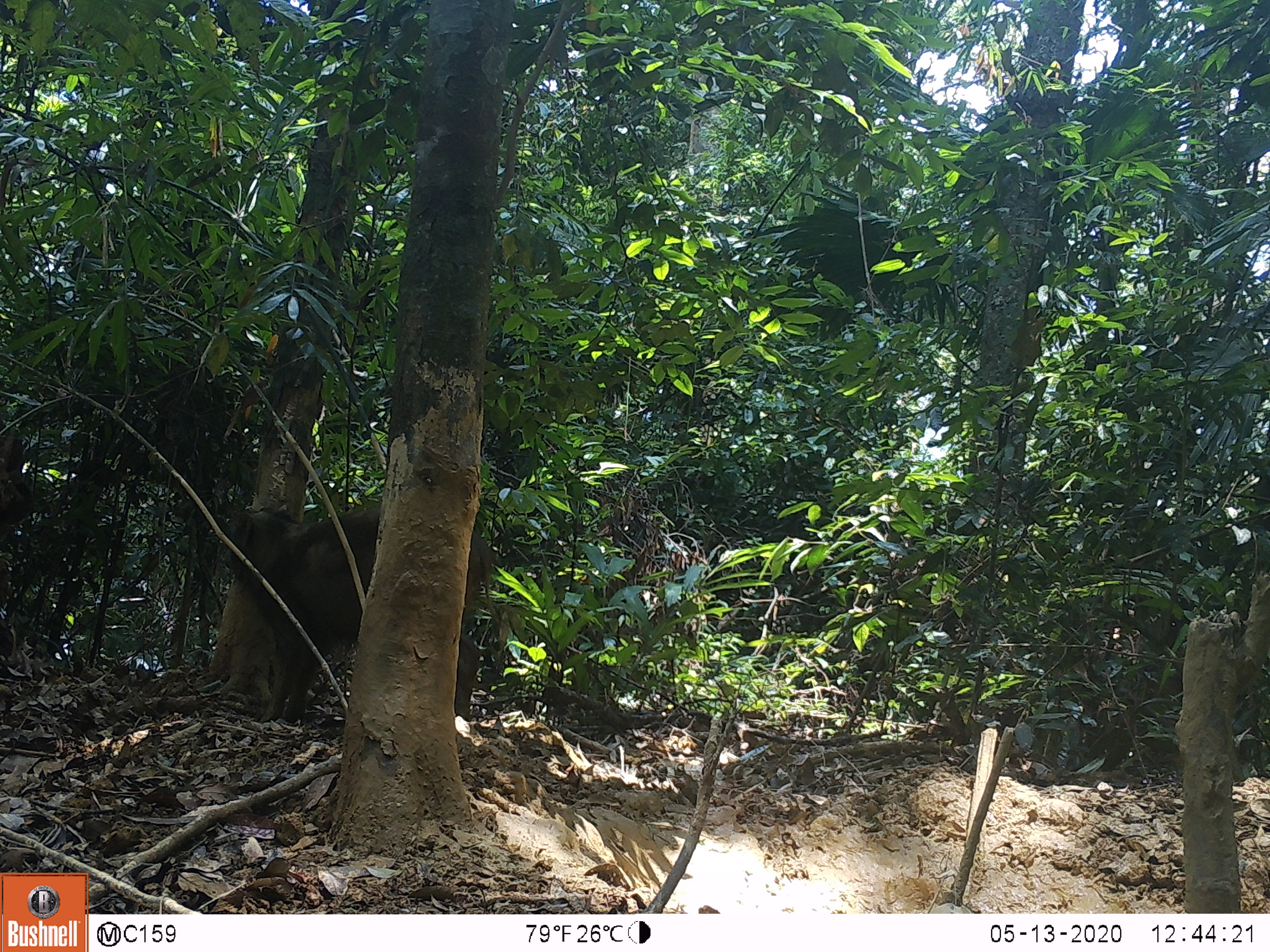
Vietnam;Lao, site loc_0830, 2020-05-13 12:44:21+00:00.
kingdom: Animalia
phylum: Chordata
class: Mammalia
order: Artiodactyla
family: Suidae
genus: Sus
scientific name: Sus scrofa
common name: eurasian wild pig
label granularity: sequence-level